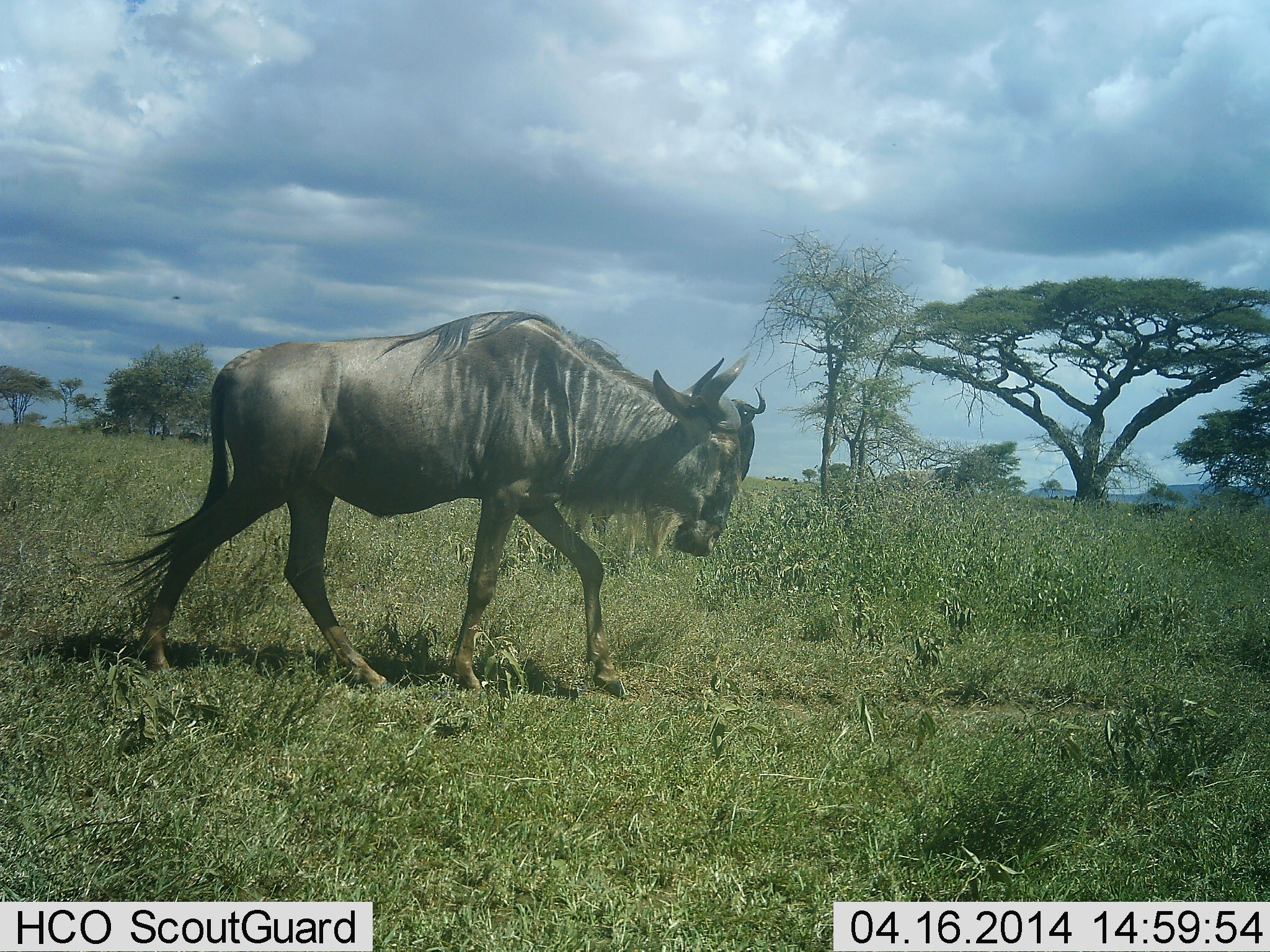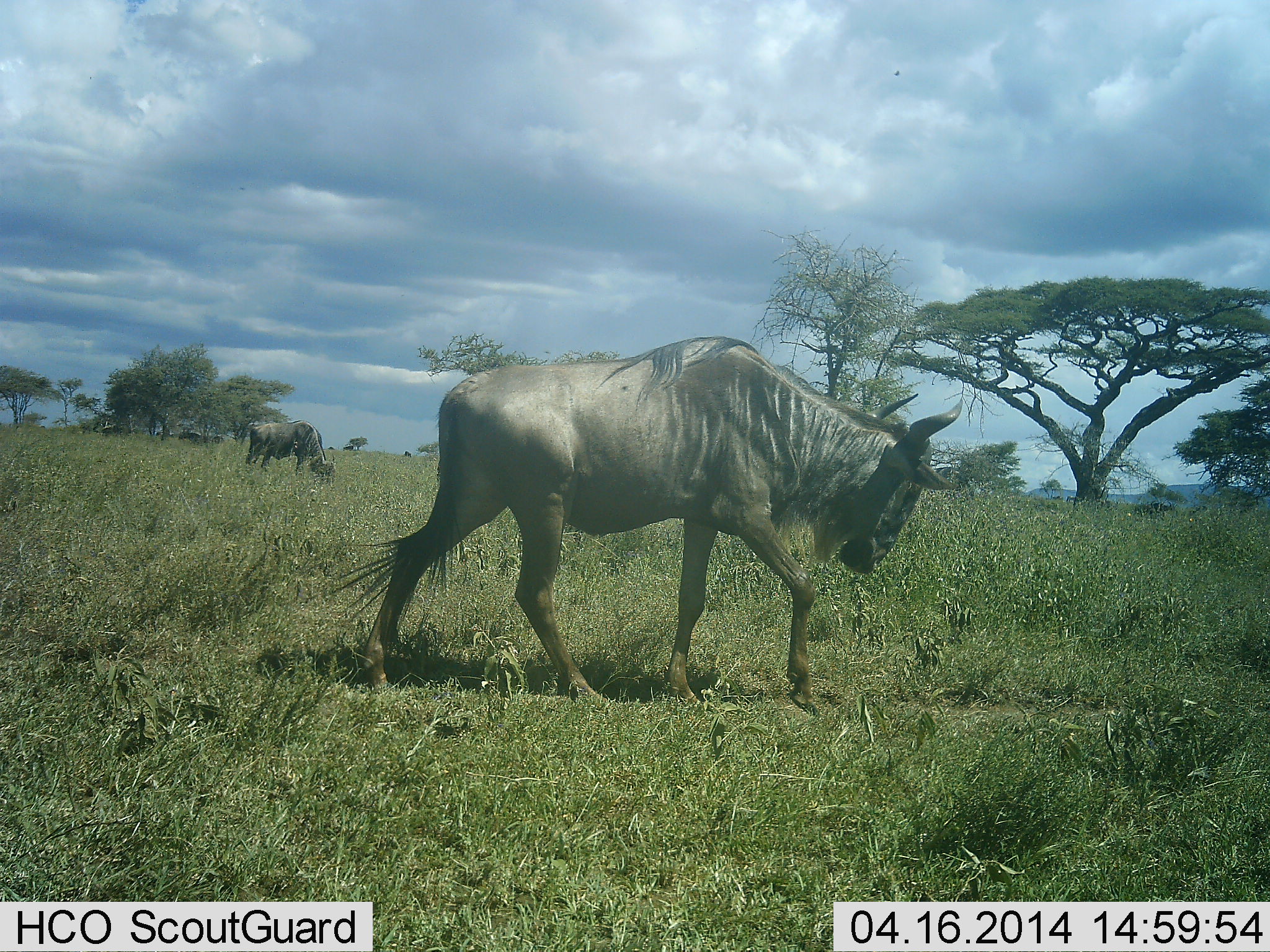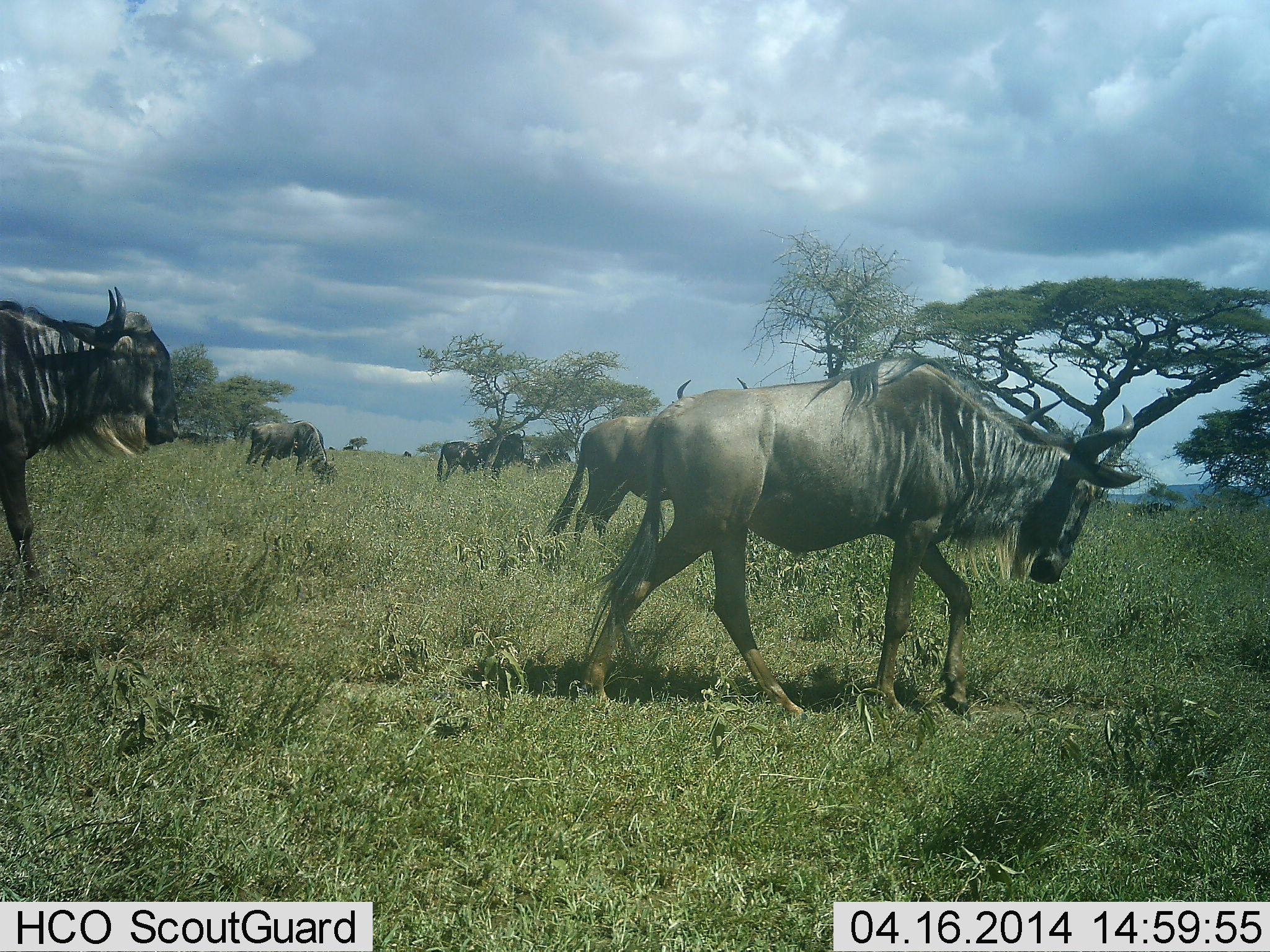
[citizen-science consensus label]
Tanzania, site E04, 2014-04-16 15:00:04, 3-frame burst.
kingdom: Animalia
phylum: Chordata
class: Mammalia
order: Artiodactyla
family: Bovidae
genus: Connochaetes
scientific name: Connochaetes taurinus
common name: blue wildebeest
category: wildebeest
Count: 3.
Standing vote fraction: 30%.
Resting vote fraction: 0%.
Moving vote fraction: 89%.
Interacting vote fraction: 2%.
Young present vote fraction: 2%.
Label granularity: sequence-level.